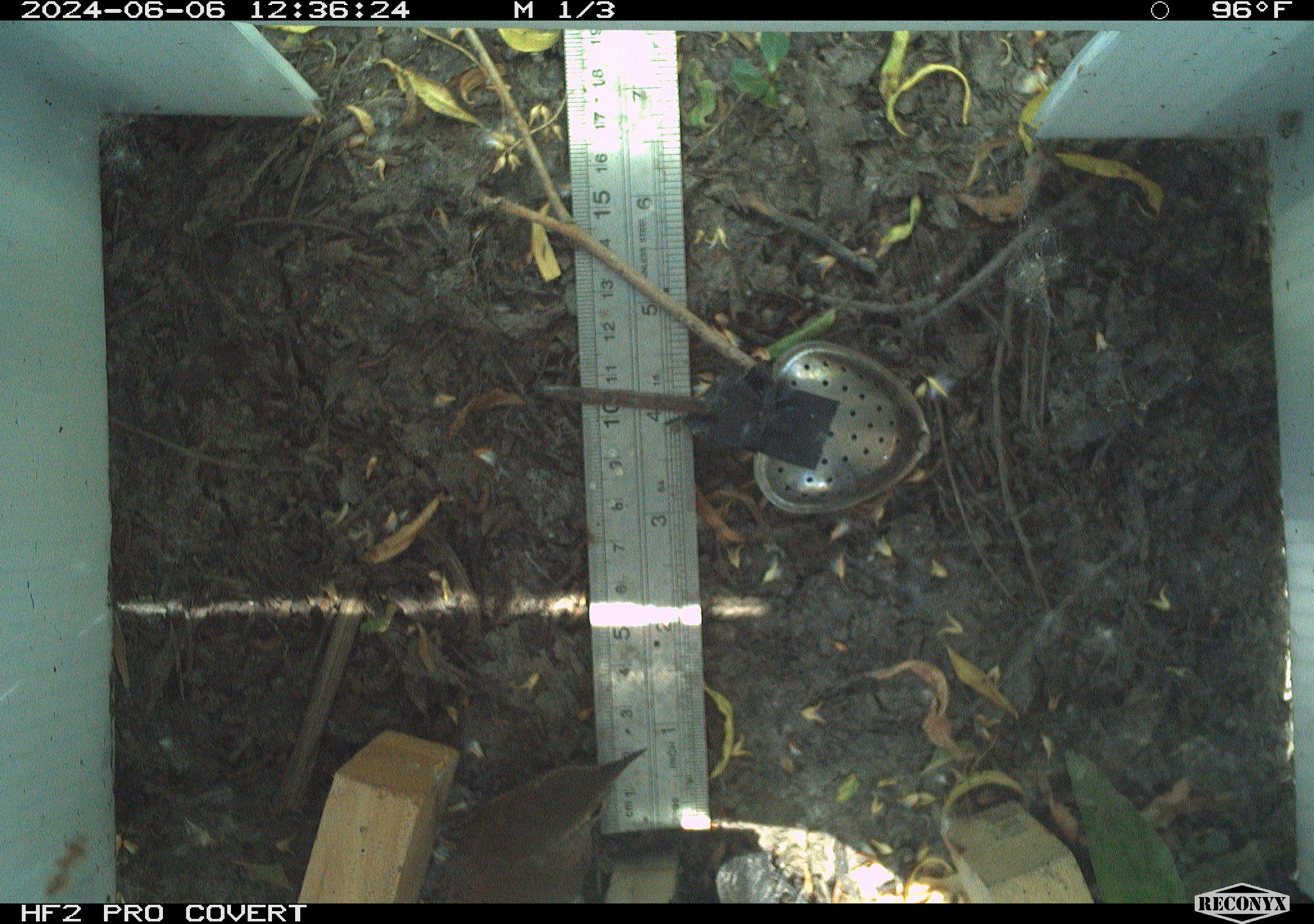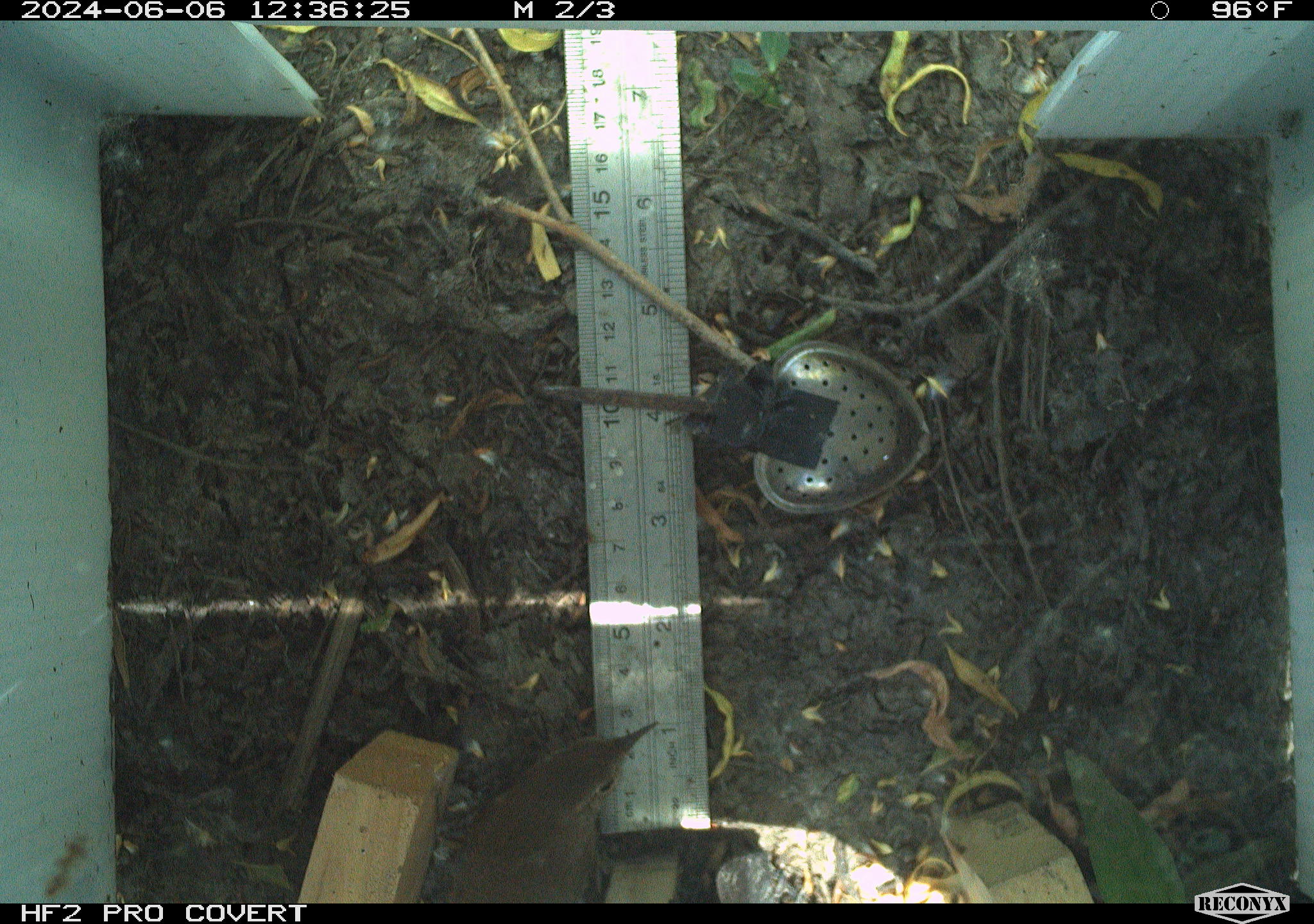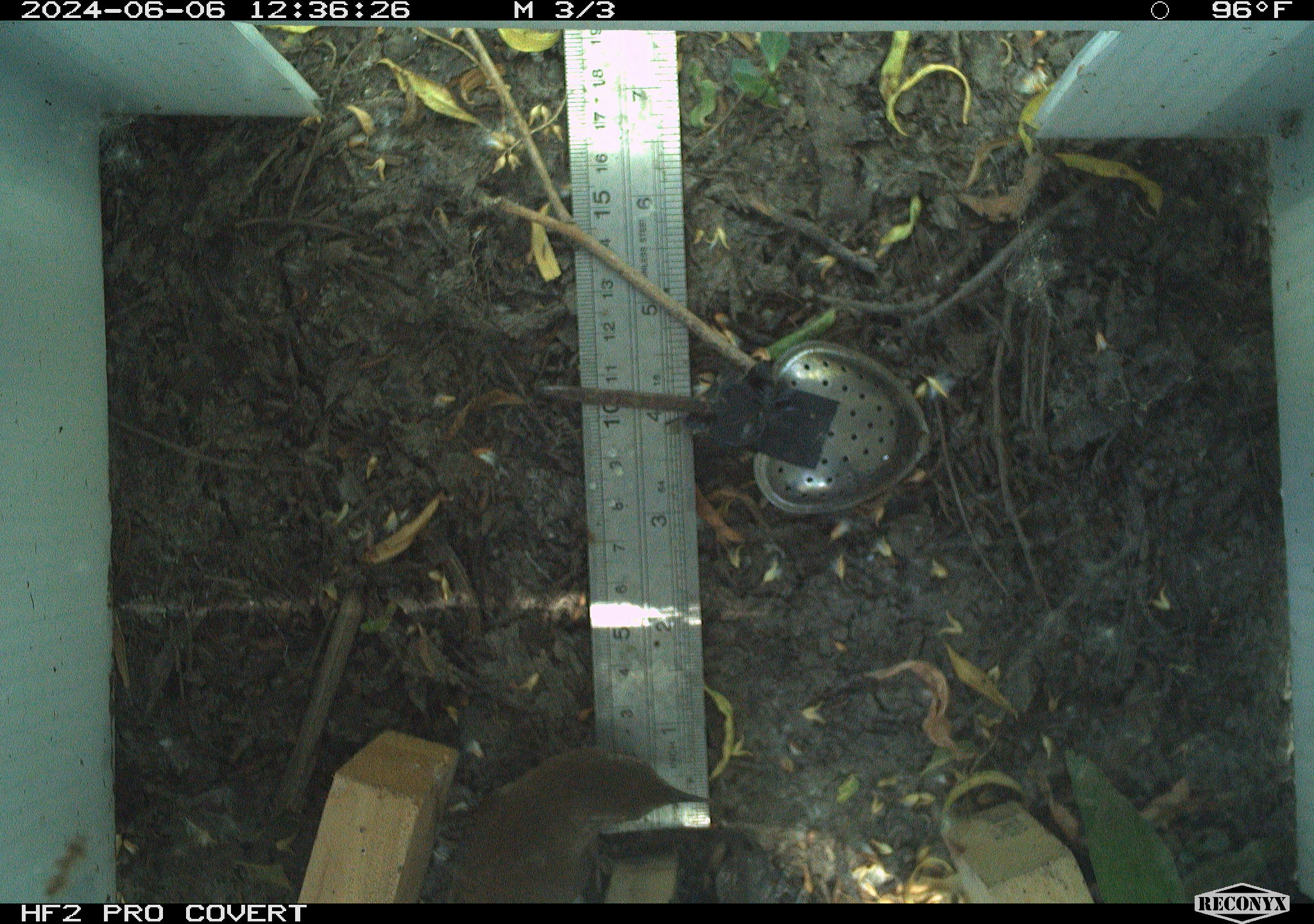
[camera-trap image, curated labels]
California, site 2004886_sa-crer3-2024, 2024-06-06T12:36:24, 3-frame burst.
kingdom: Animalia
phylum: Chordata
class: Aves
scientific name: Aves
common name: bird